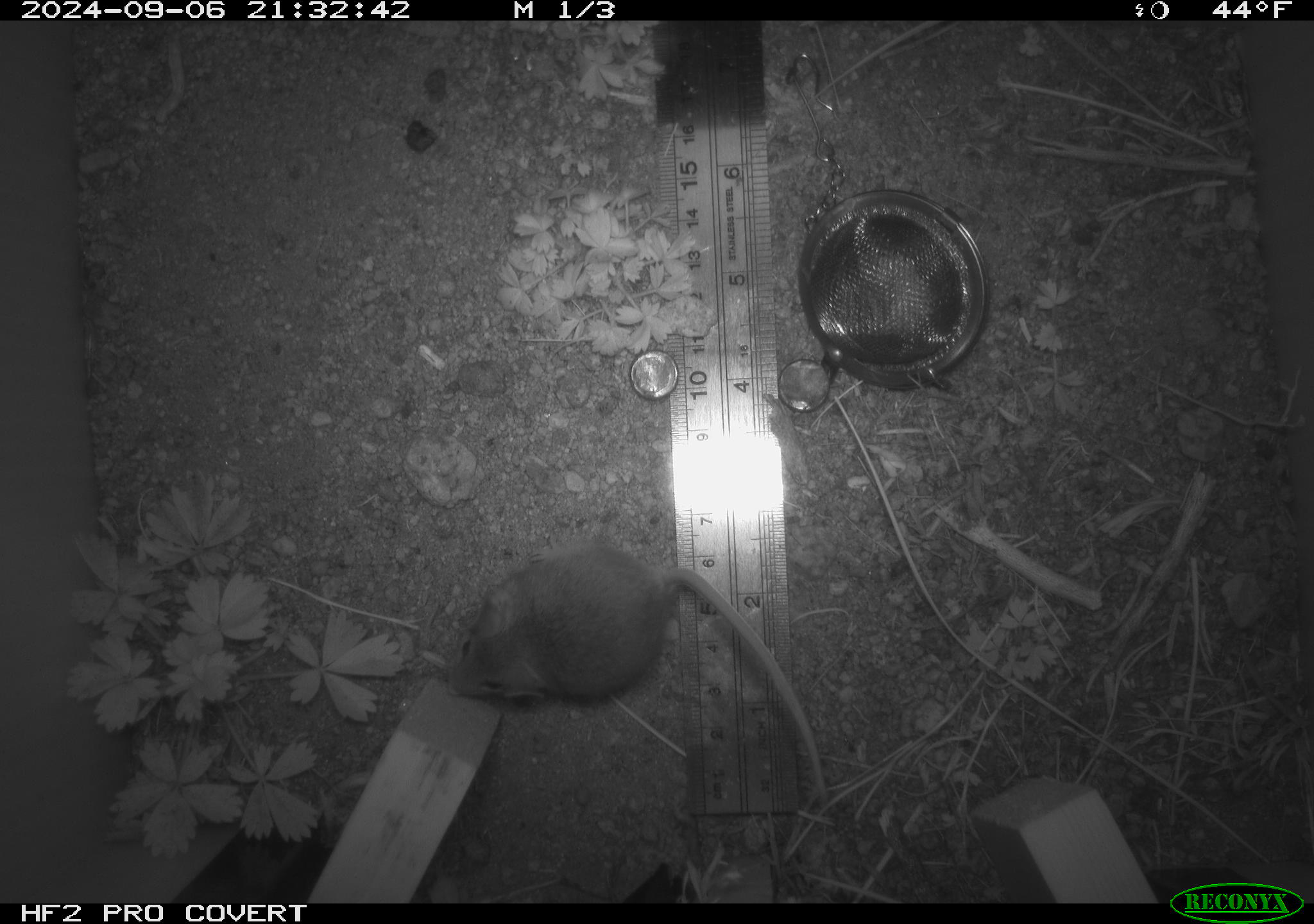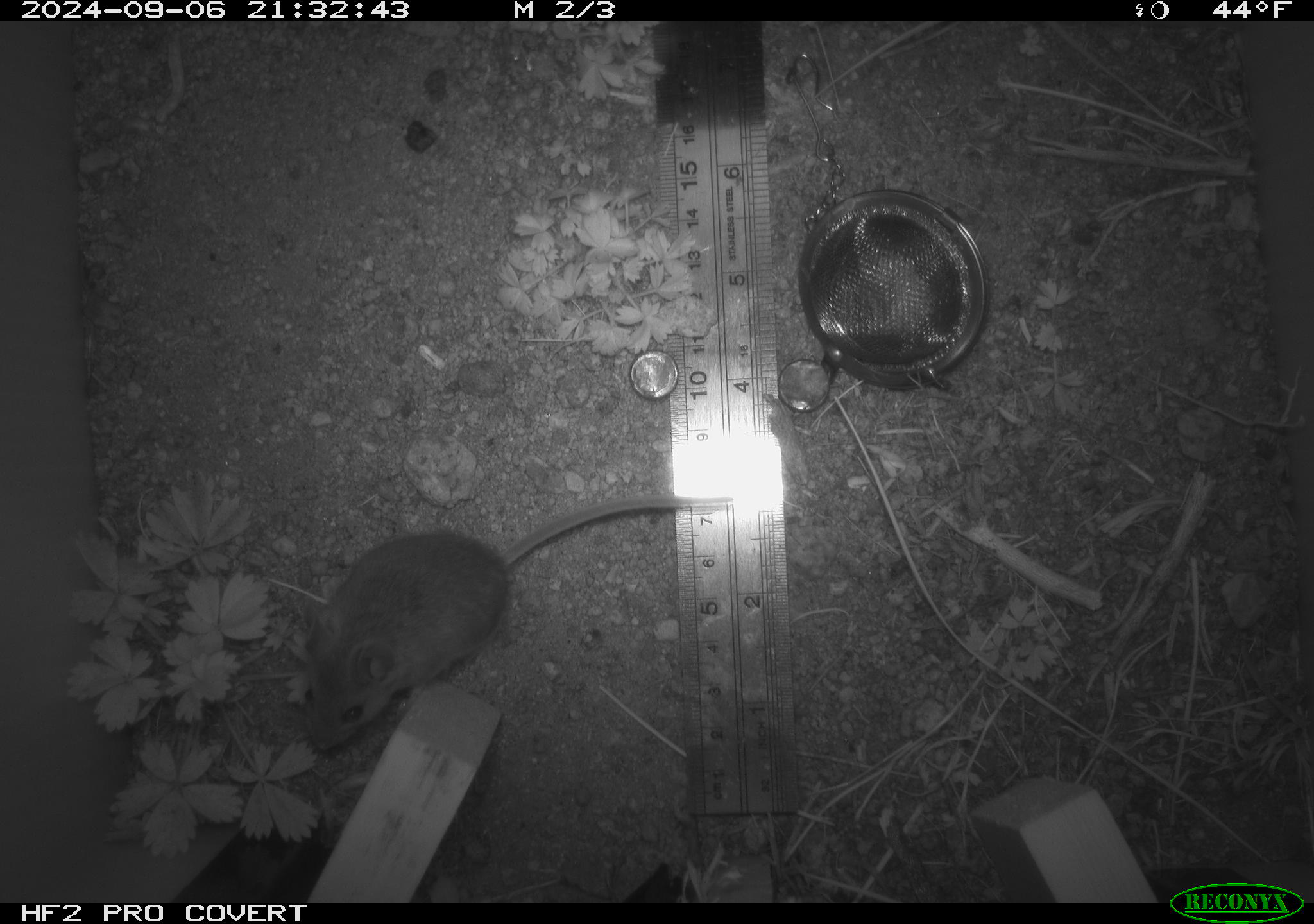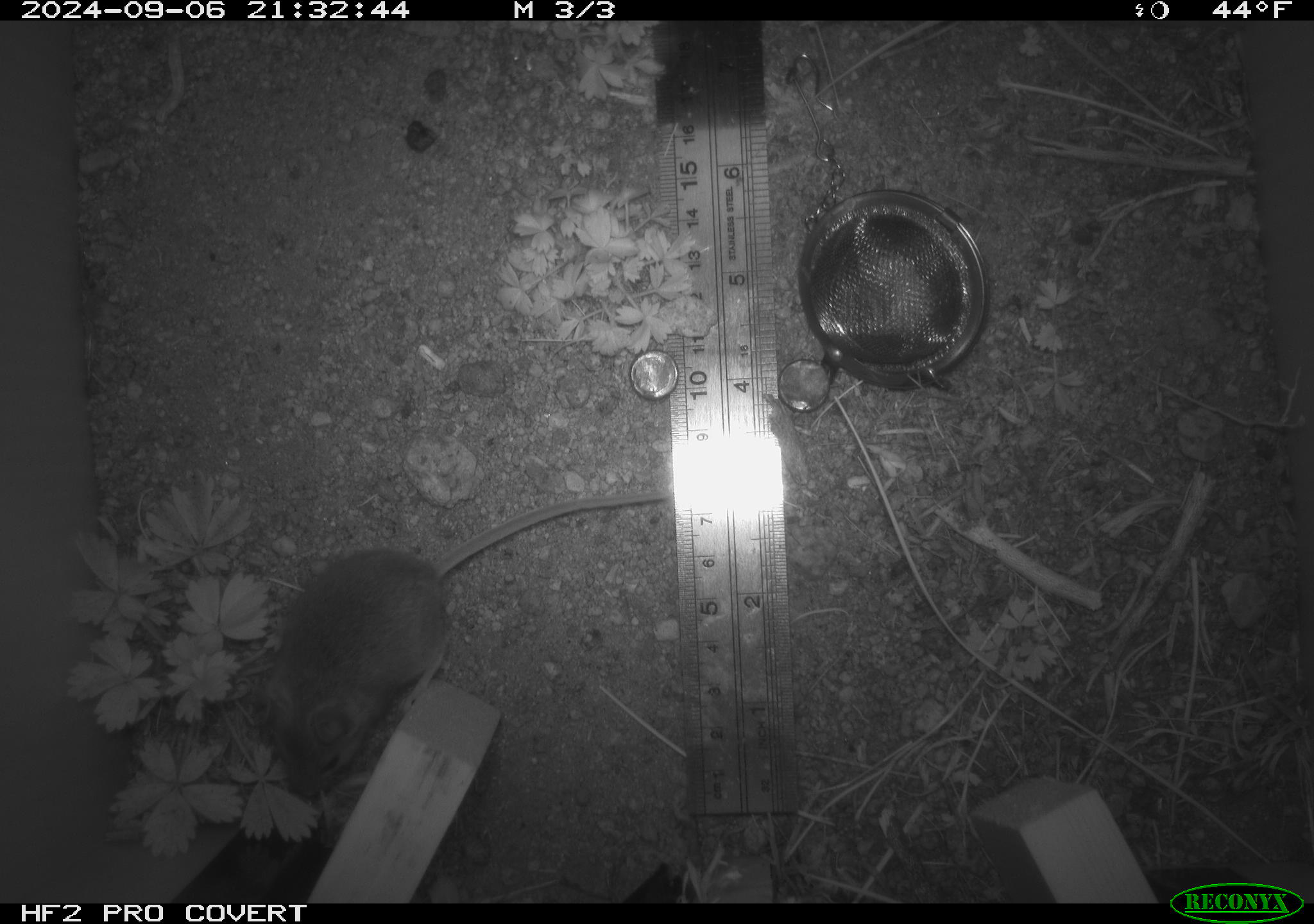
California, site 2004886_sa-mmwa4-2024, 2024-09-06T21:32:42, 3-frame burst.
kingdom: Animalia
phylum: Chordata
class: Mammalia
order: Rodentia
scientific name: Rodentia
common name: mouse species